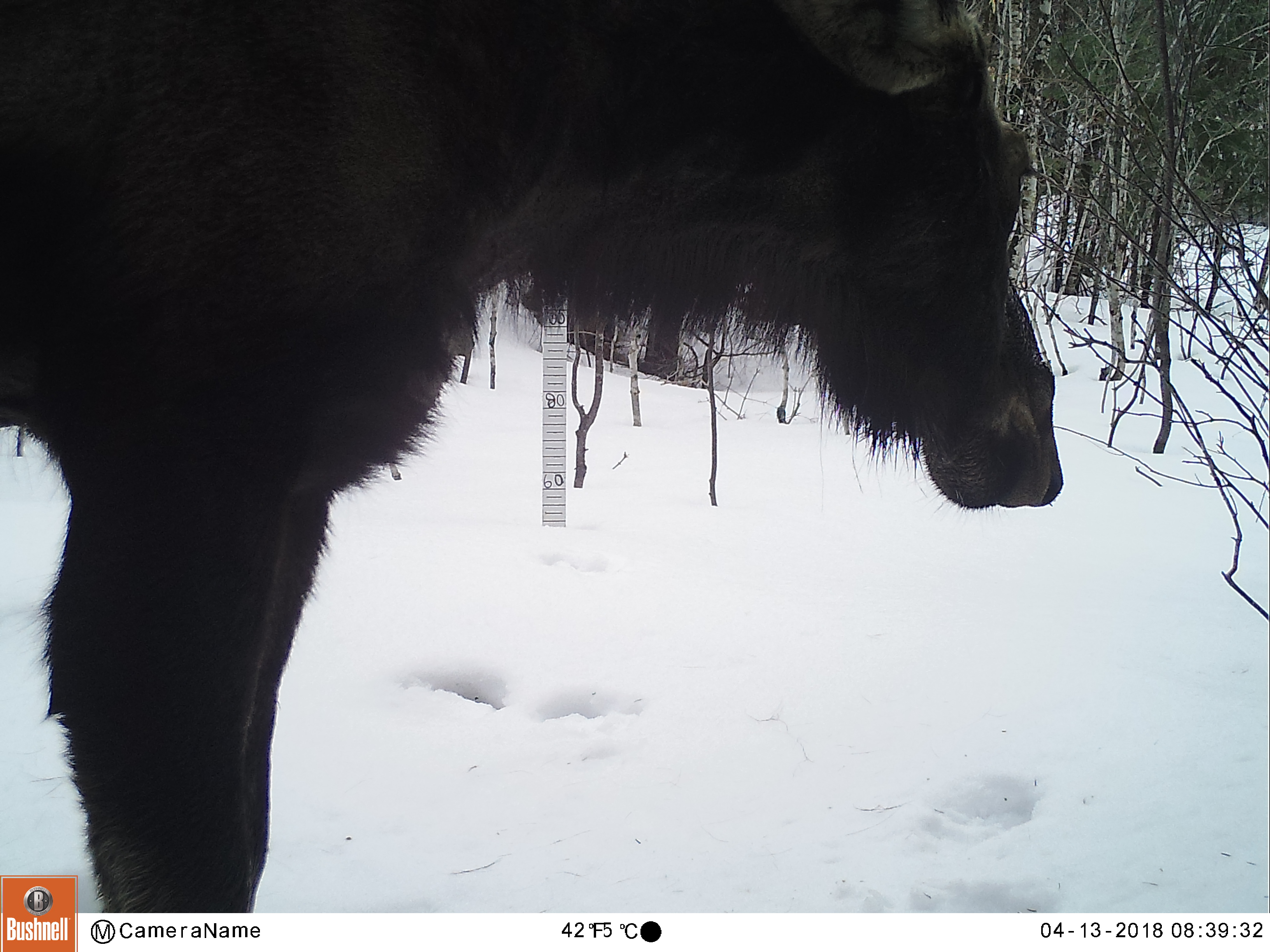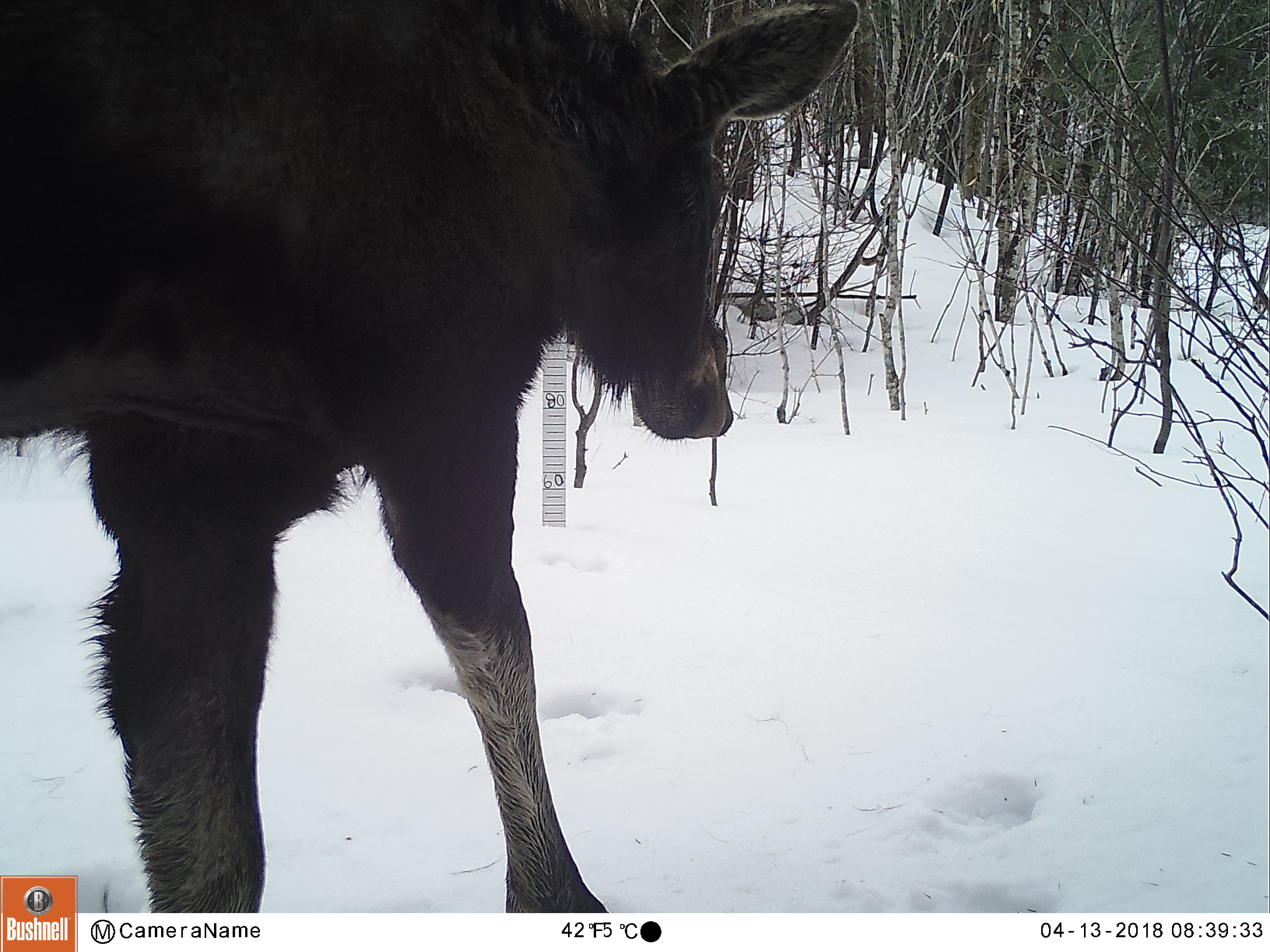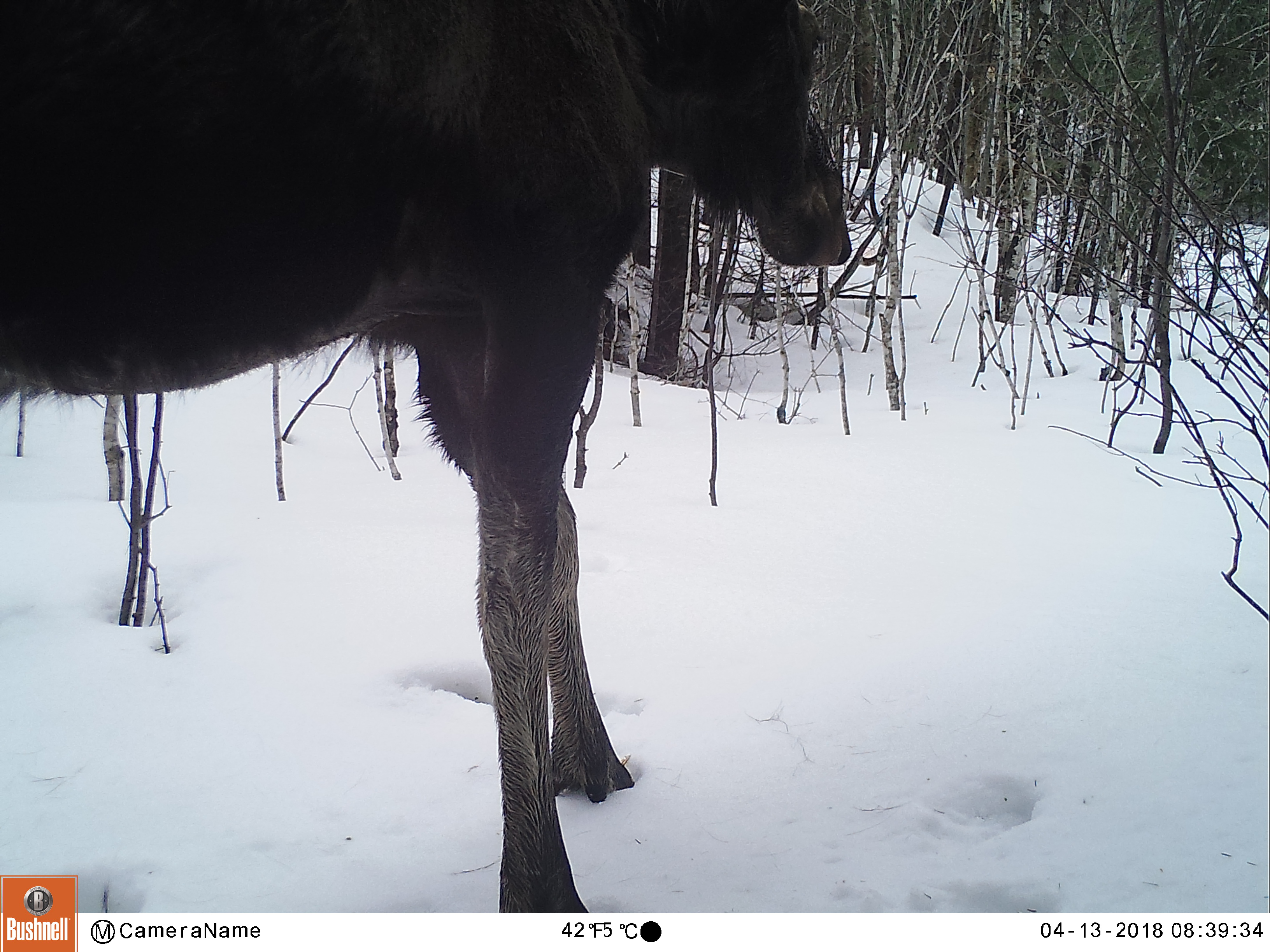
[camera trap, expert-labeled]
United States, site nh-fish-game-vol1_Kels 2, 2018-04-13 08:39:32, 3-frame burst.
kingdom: Animalia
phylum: Chordata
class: Mammalia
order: Artiodactyla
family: Cervidae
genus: Alces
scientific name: Alces alces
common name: moose